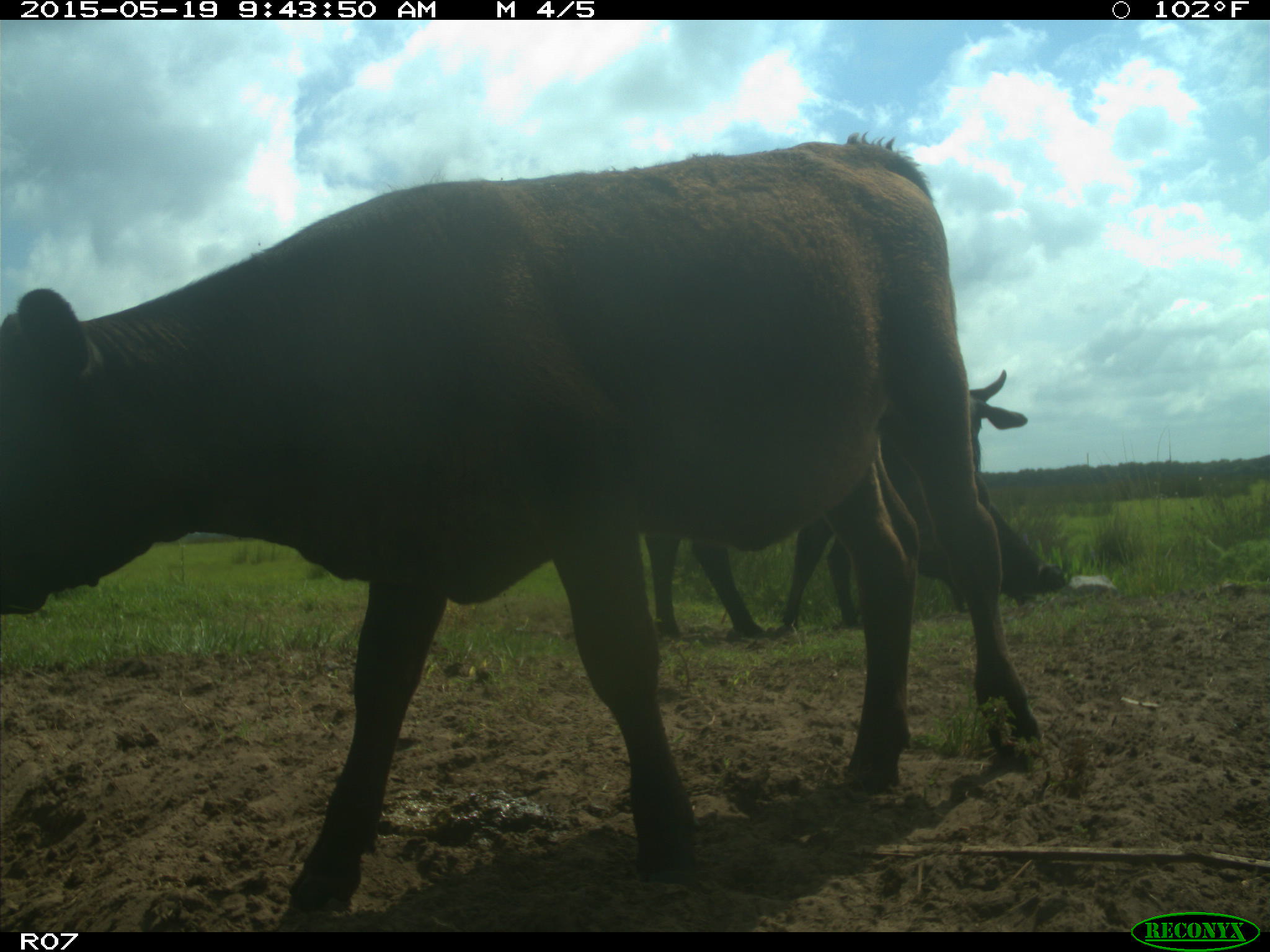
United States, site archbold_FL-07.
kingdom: Animalia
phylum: Chordata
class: Mammalia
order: Artiodactyla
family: Bovidae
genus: Bos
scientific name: Bos taurus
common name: domestic cow